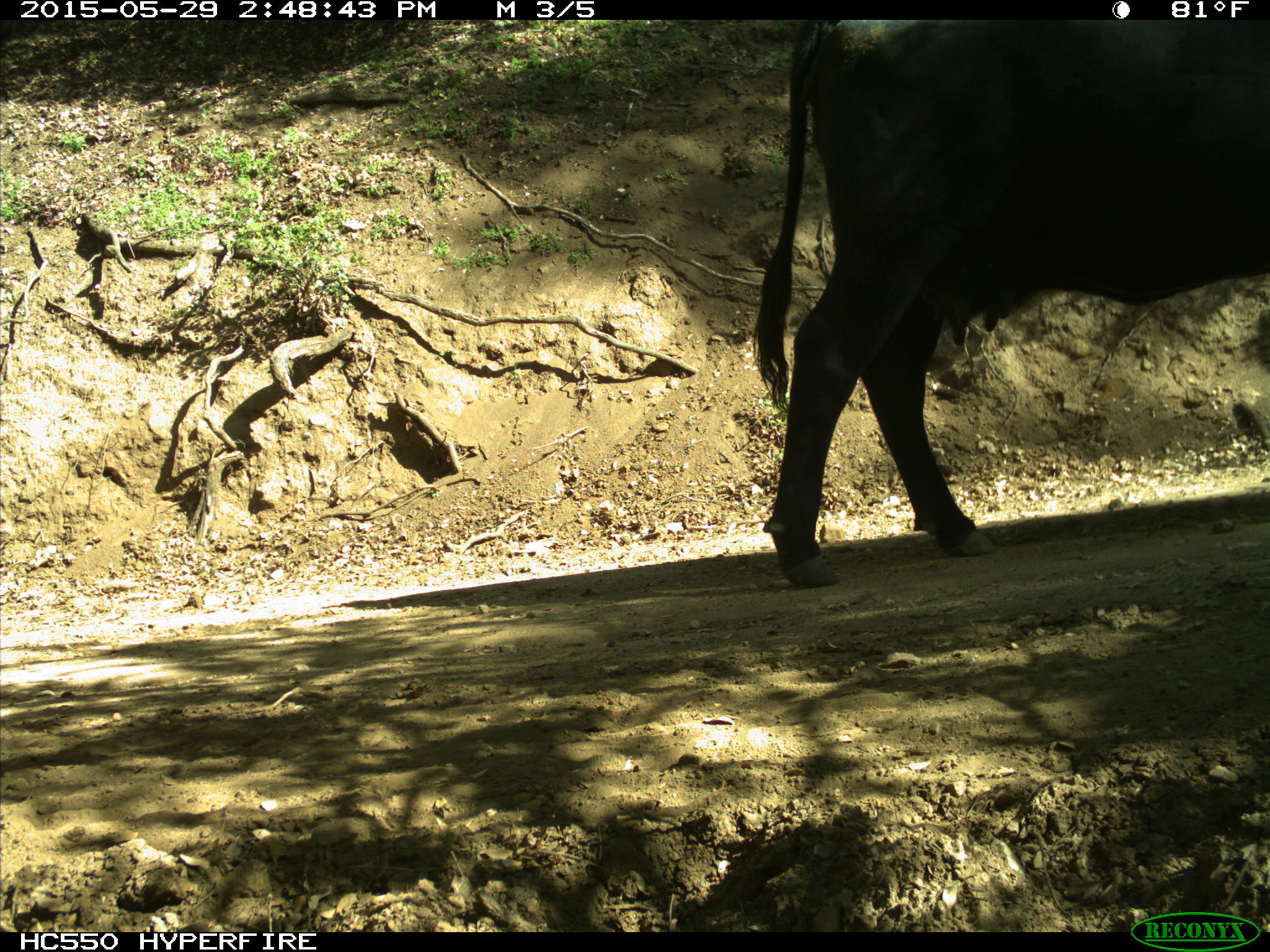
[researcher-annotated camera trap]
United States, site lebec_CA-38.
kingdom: Animalia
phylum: Chordata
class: Mammalia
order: Artiodactyla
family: Bovidae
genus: Bos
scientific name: Bos taurus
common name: domestic cow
Bos taurus (domestic cow).